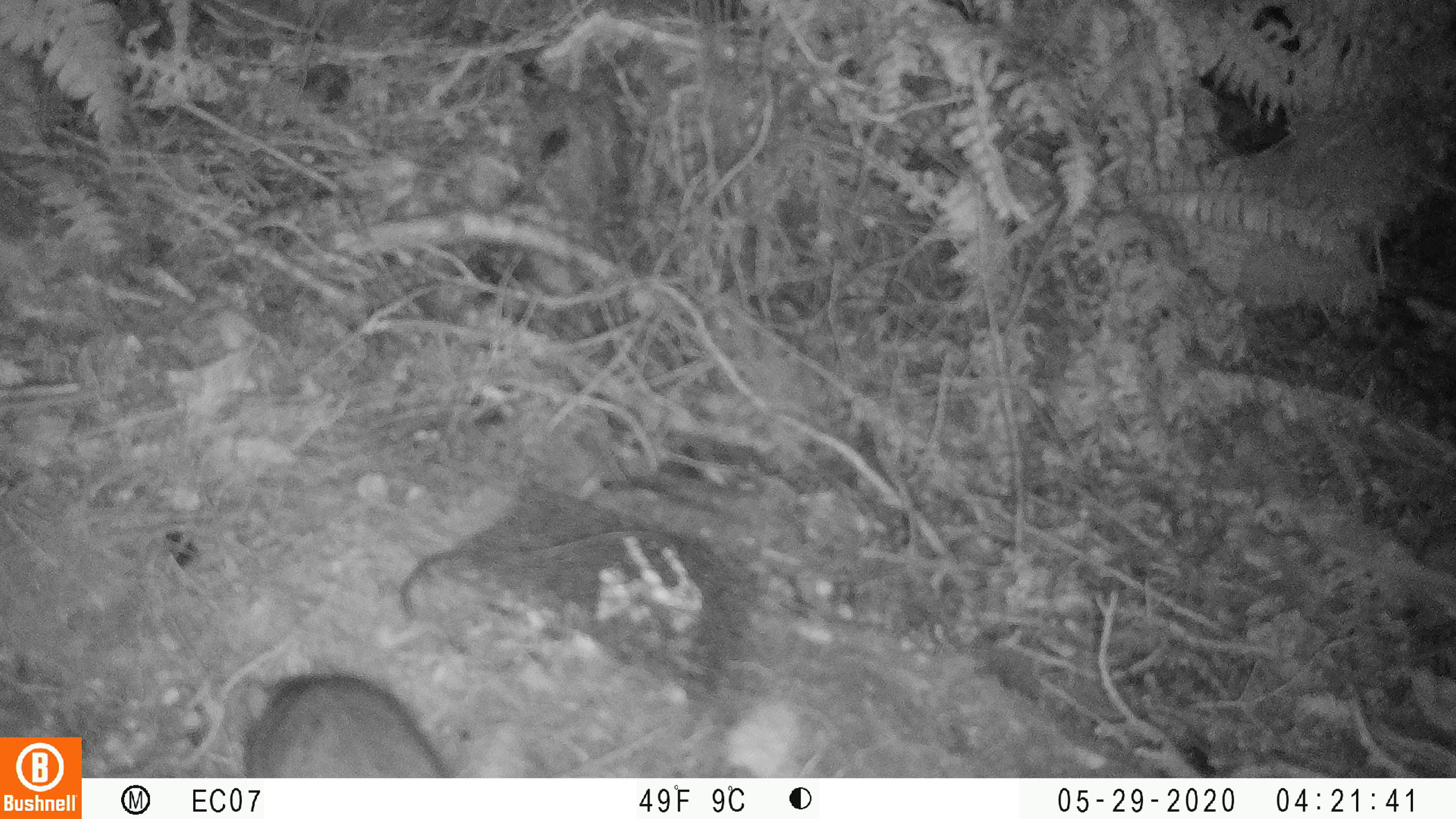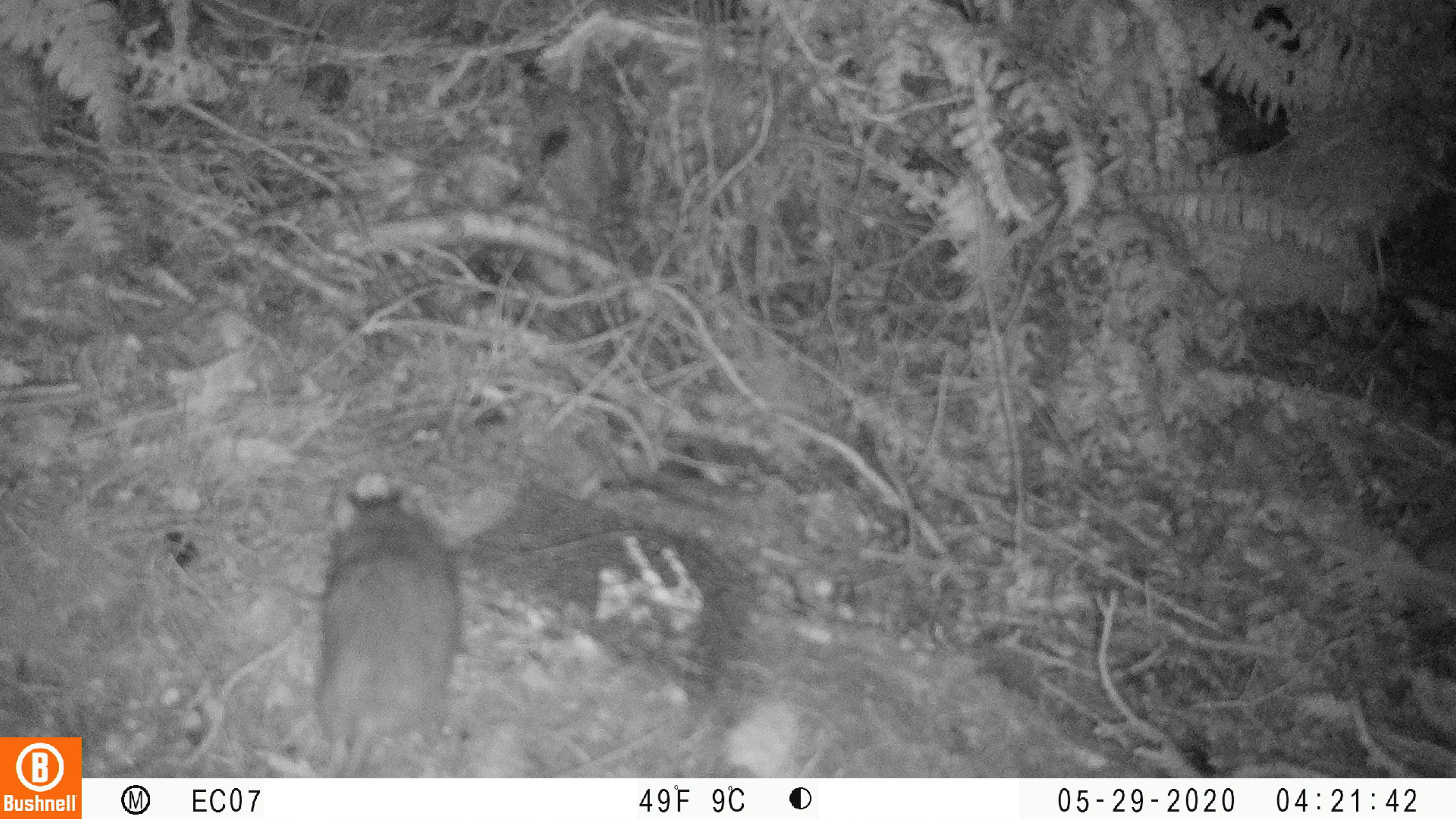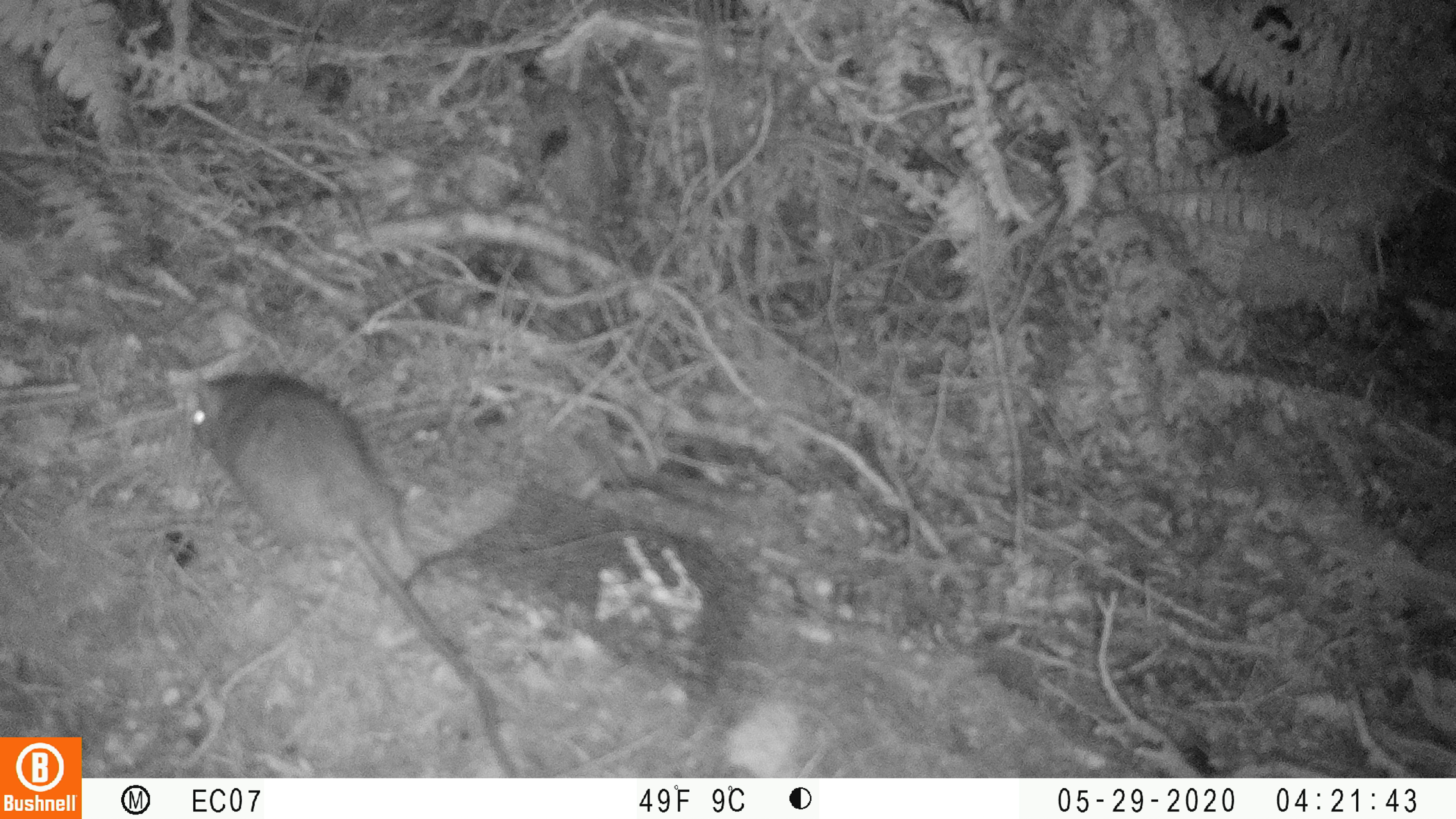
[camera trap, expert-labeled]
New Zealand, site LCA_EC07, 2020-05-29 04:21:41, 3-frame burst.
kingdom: Animalia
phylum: Chordata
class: Mammalia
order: Rodentia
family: Muridae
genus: Rattus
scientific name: Rattus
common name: rat